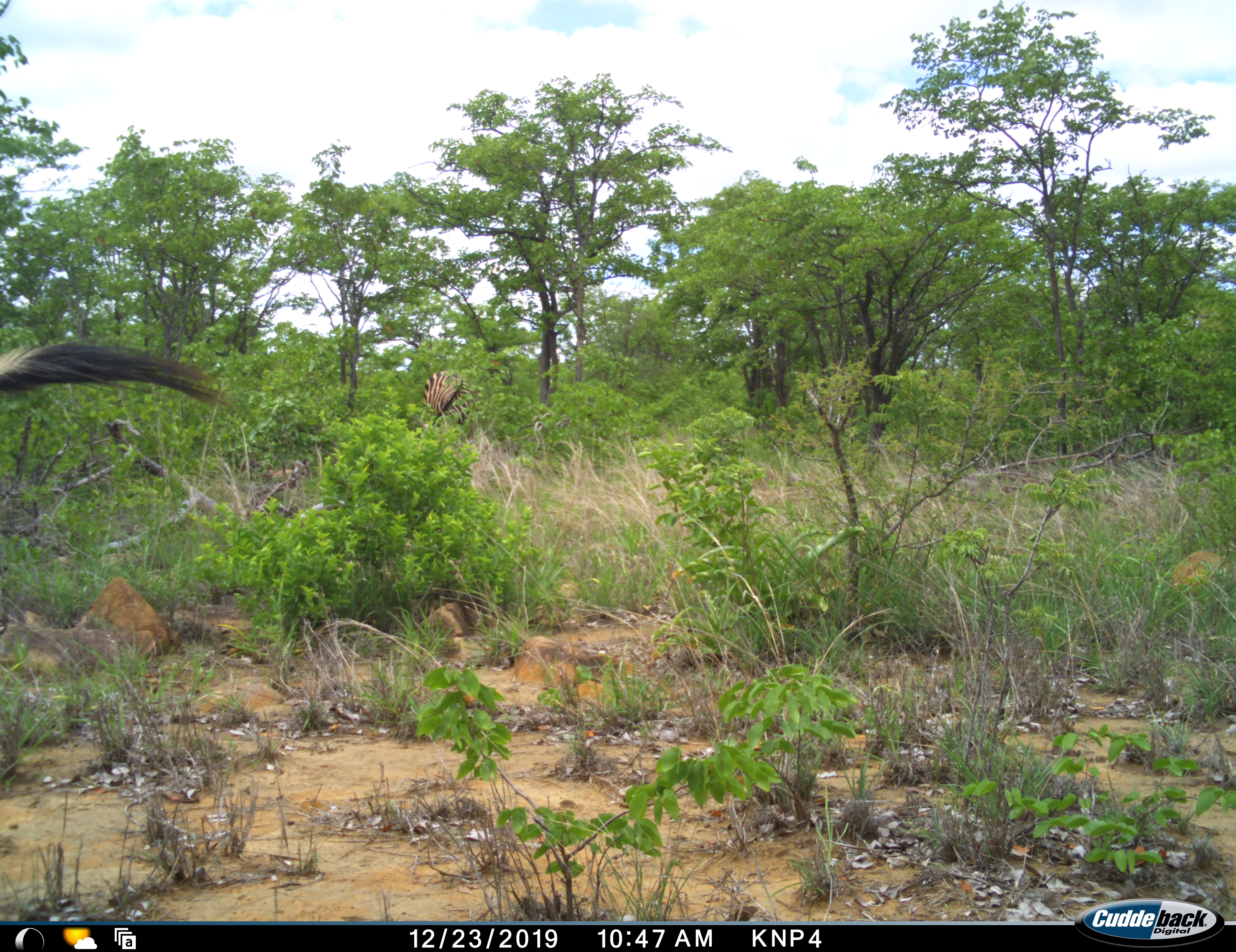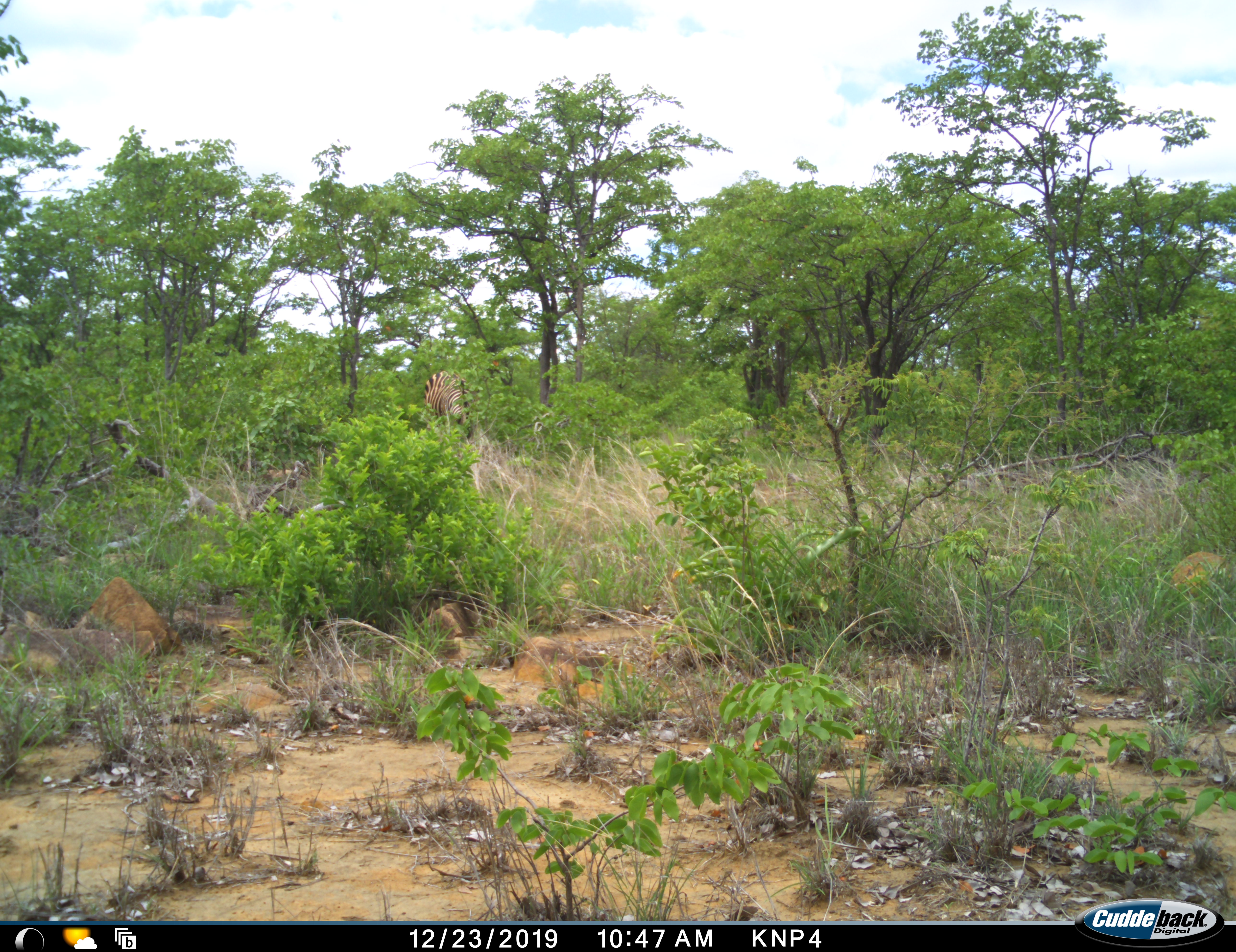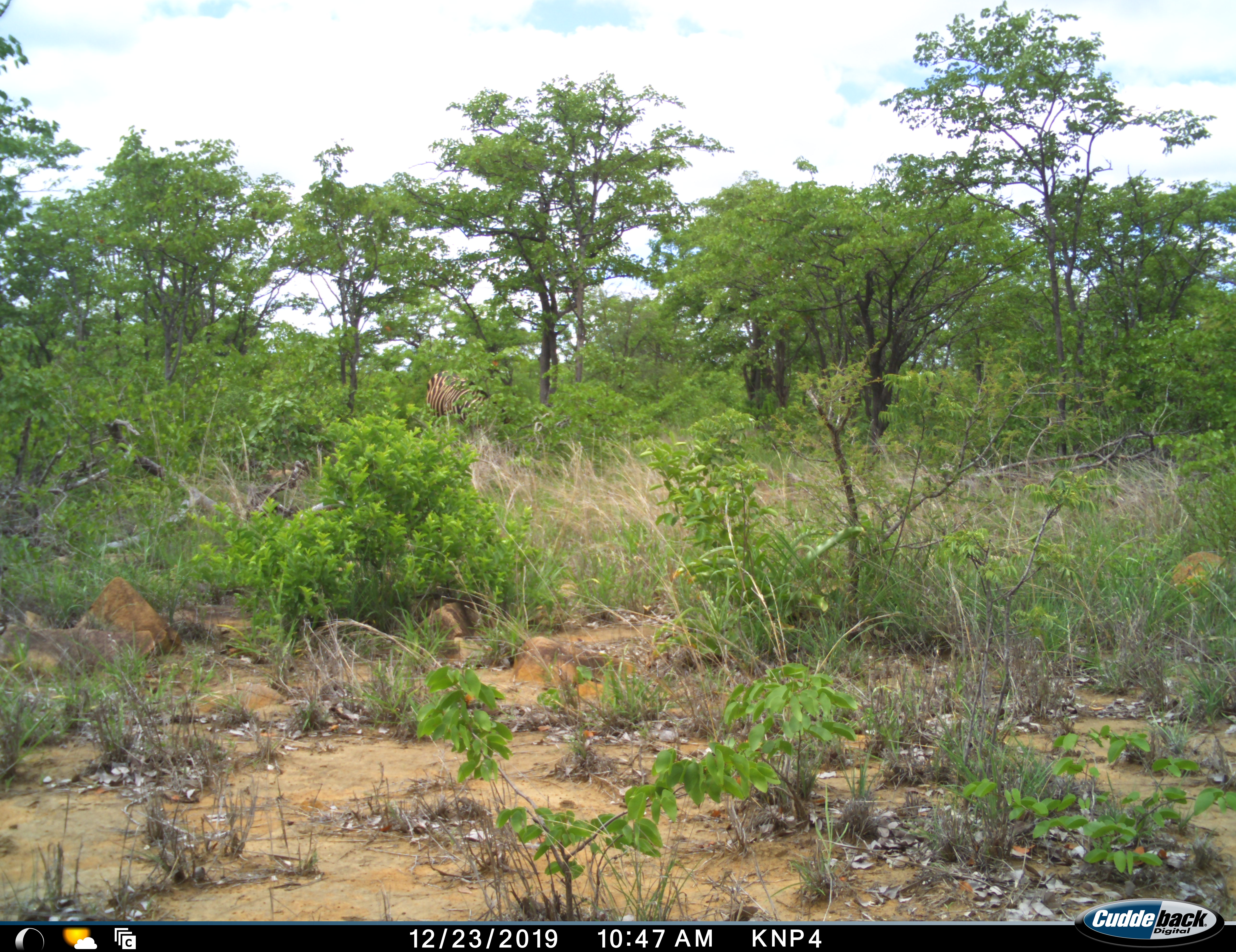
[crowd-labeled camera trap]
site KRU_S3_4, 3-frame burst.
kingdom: Animalia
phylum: Chordata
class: Mammalia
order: Perissodactyla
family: Equidae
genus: Equus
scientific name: Equus quagga burchellii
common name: burchell's zebra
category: zebraburchells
Zebraburchells (burchell's zebra) (Equus quagga burchellii), count 2. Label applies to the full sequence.